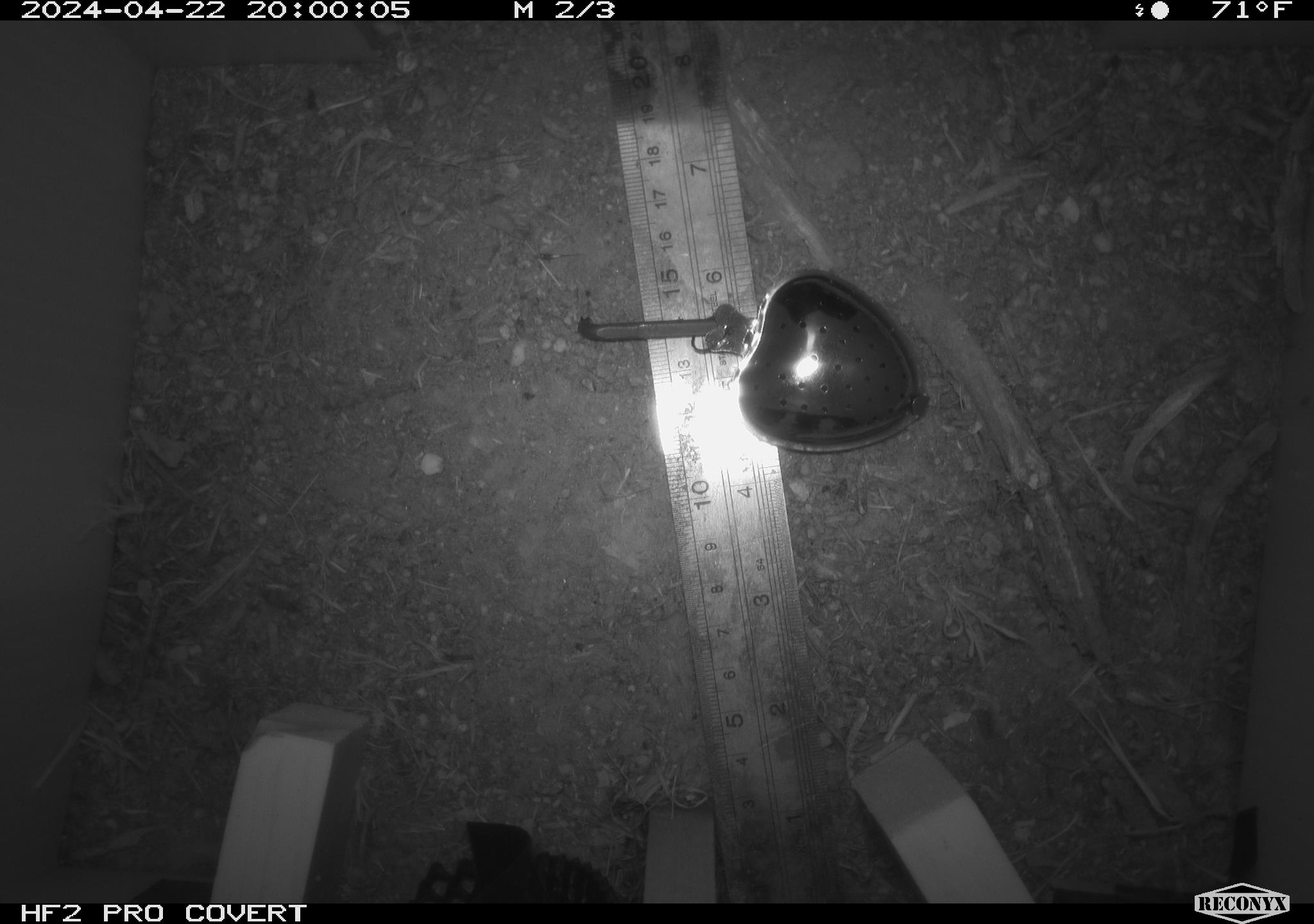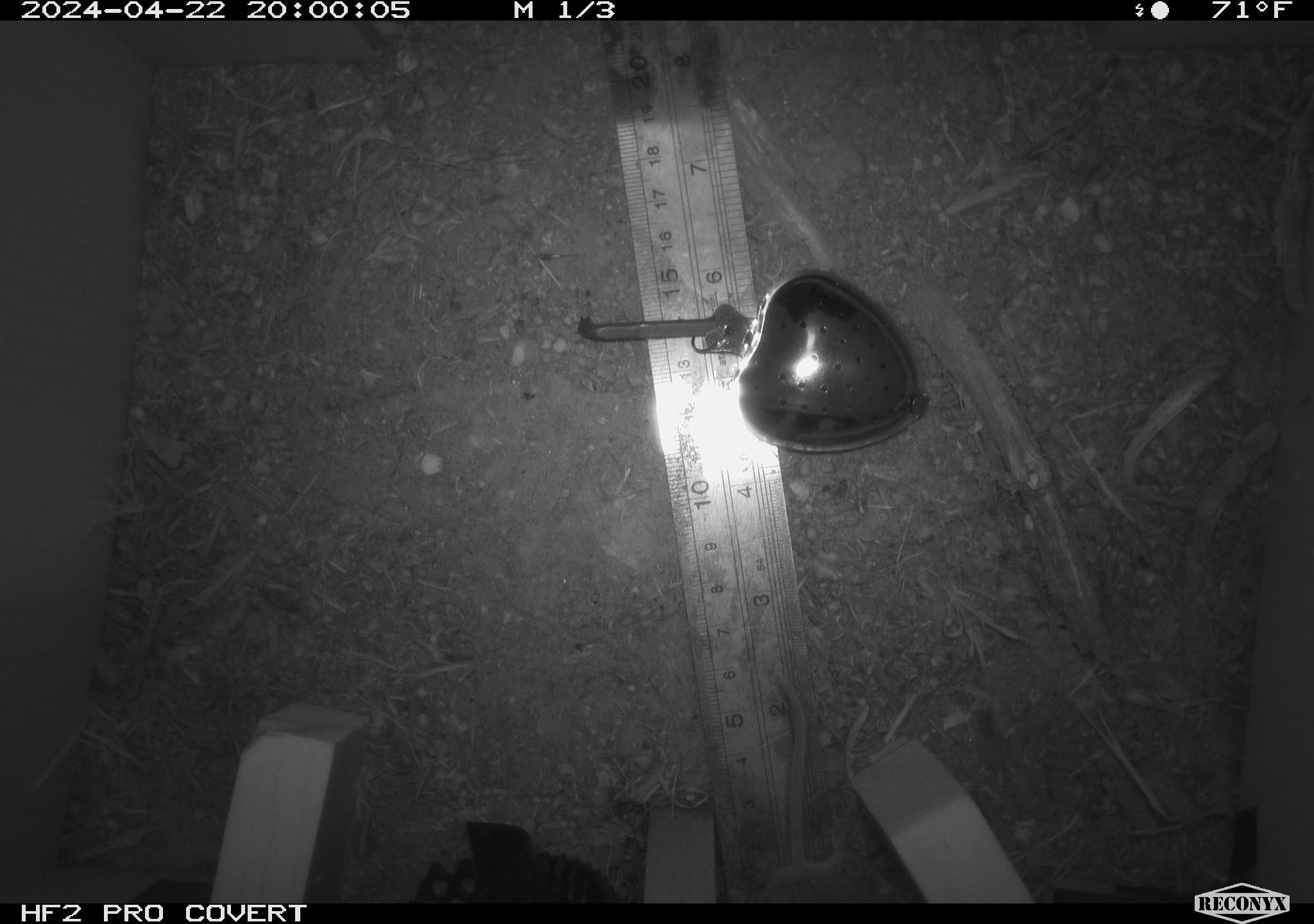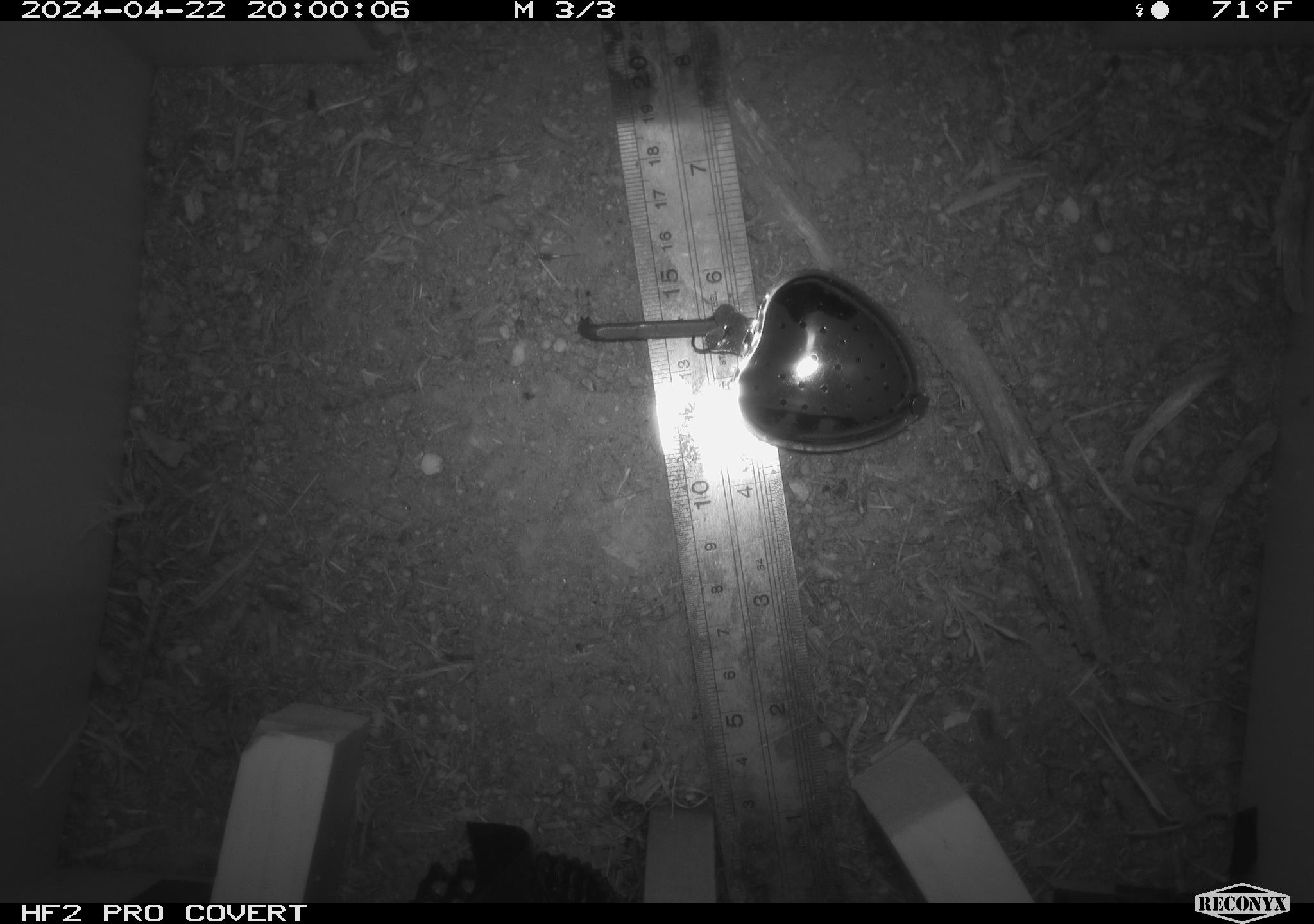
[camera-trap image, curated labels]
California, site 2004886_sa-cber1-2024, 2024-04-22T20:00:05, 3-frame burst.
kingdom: Animalia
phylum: Chordata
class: Mammalia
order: Rodentia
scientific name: Rodentia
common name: mouse species